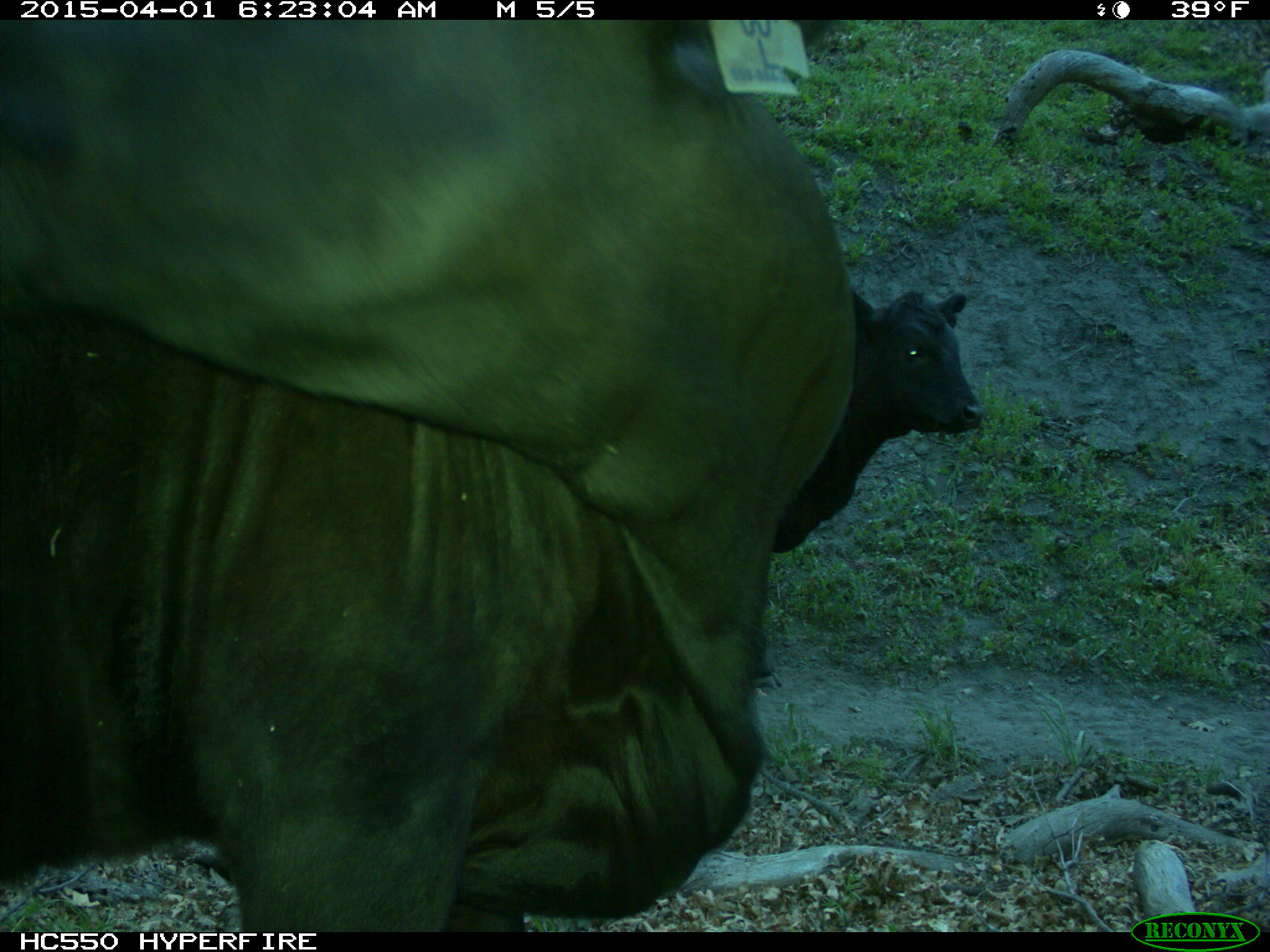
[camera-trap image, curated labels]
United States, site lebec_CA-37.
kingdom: Animalia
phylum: Chordata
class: Mammalia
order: Artiodactyla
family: Bovidae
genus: Bos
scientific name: Bos taurus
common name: domestic cow